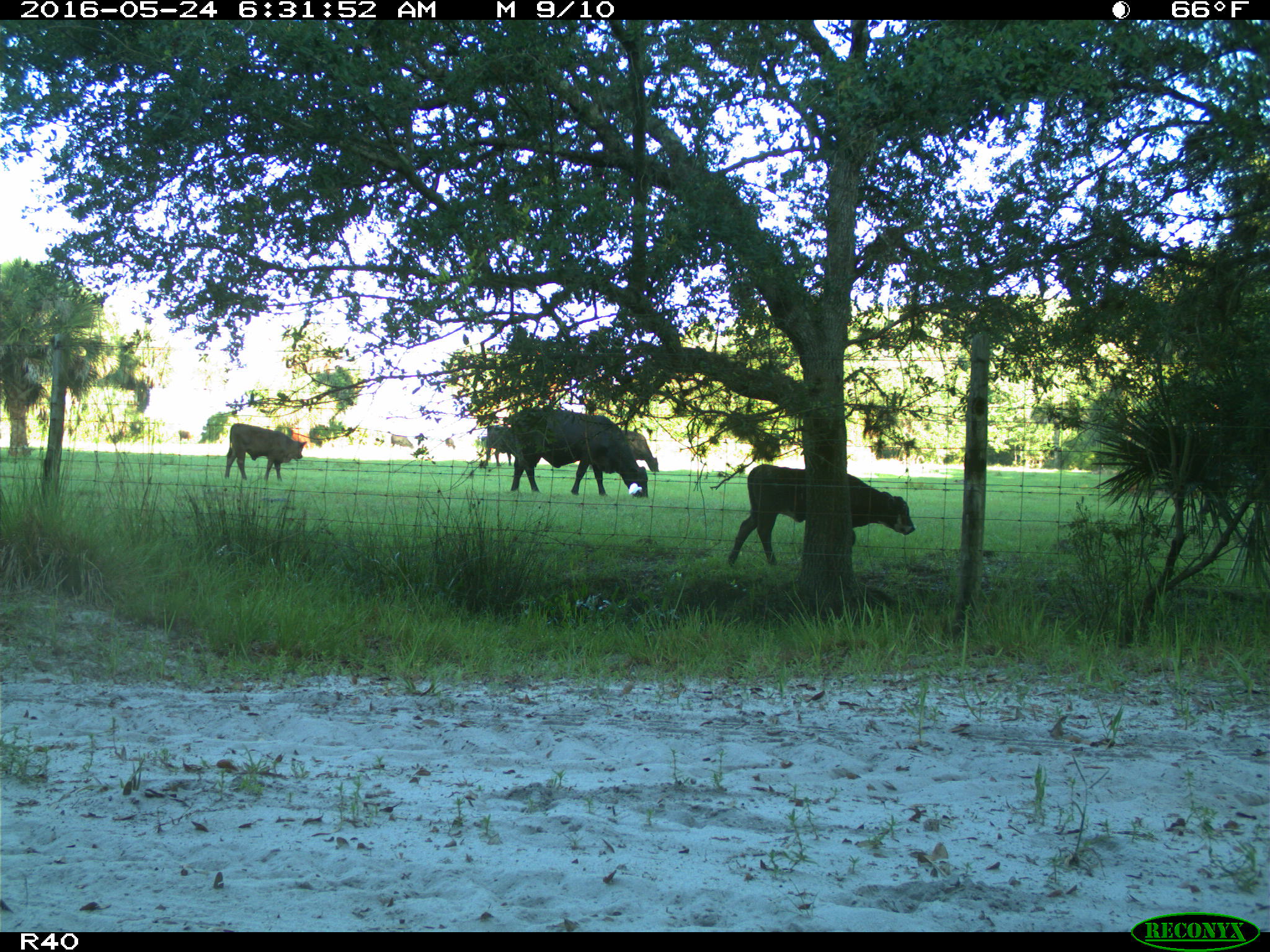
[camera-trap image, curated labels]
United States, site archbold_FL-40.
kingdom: Animalia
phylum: Chordata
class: Mammalia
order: Artiodactyla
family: Bovidae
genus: Bos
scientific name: Bos taurus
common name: domestic cow